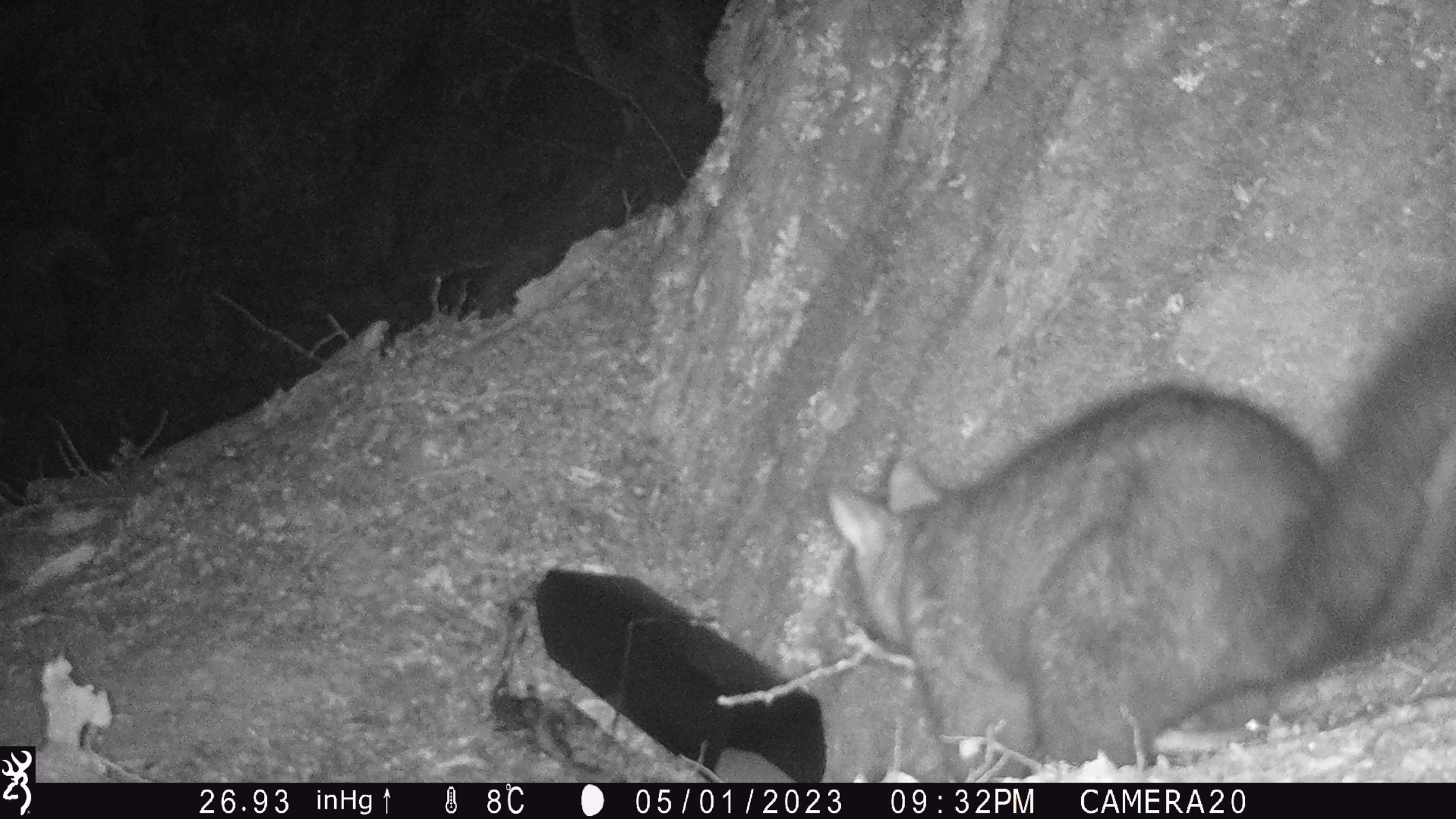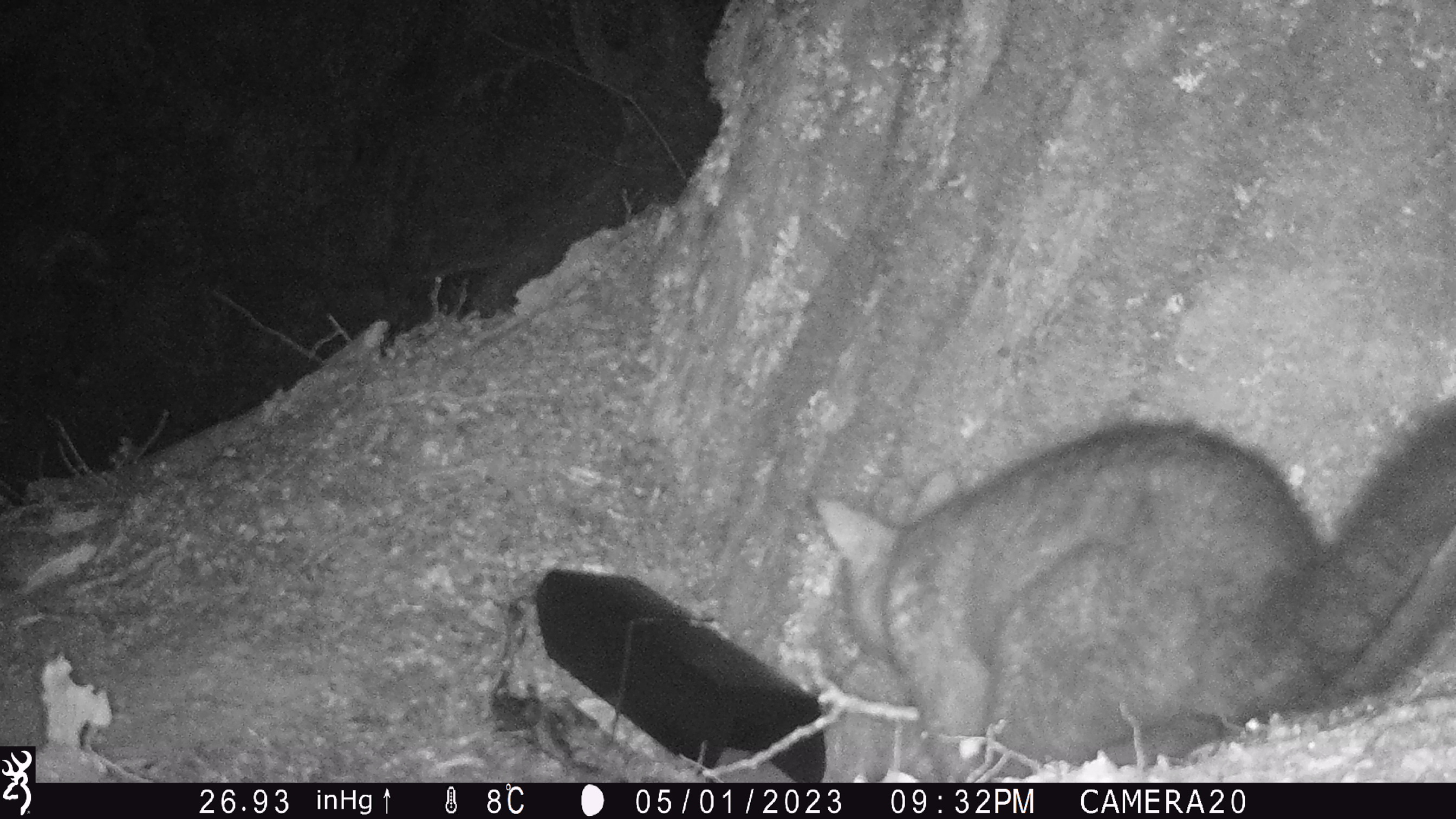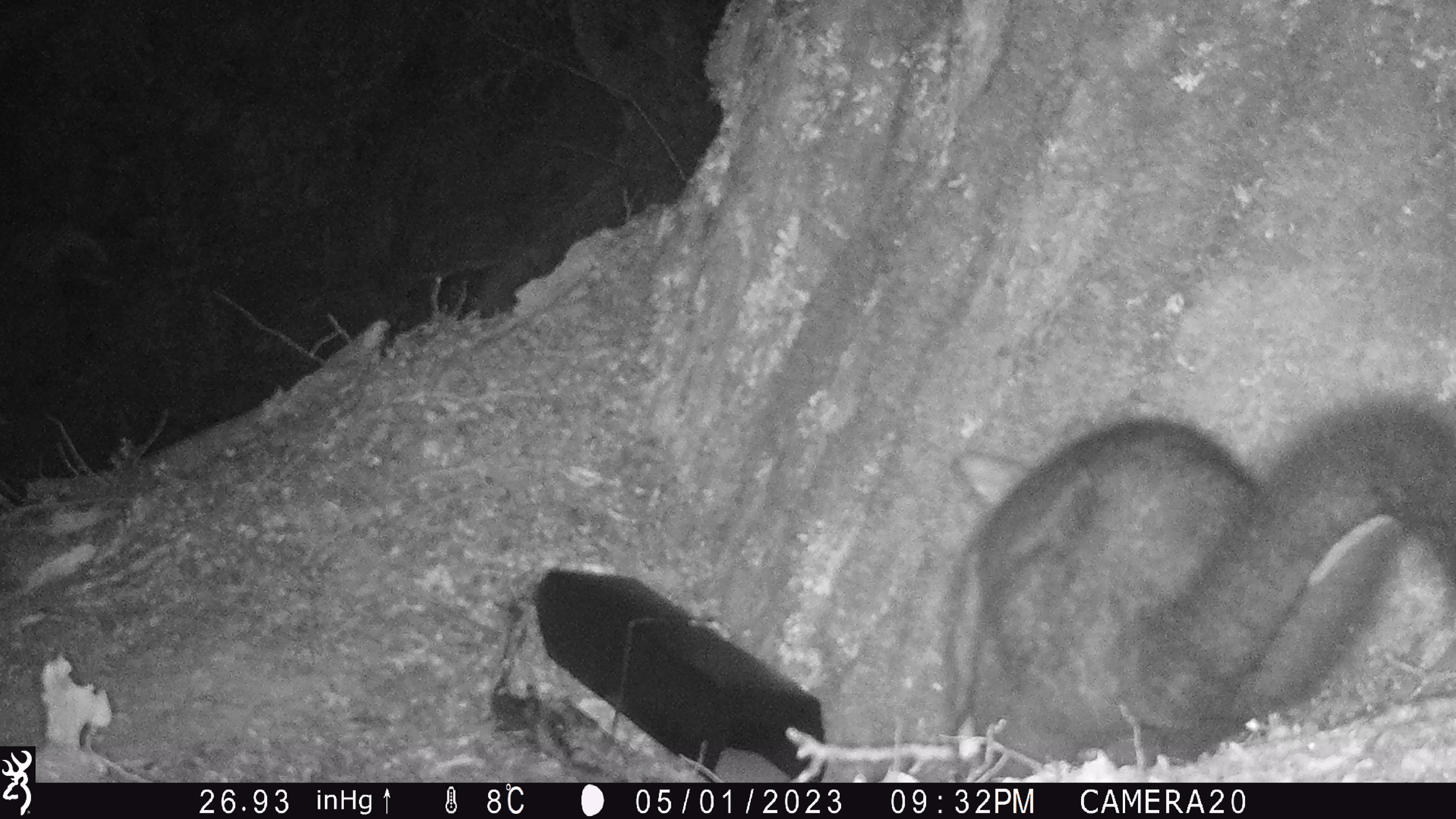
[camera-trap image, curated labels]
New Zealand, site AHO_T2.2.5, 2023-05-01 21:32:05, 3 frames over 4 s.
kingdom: Animalia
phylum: Chordata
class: Mammalia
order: Carnivora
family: Mustelidae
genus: Mustela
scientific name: Mustela erminea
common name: stoat